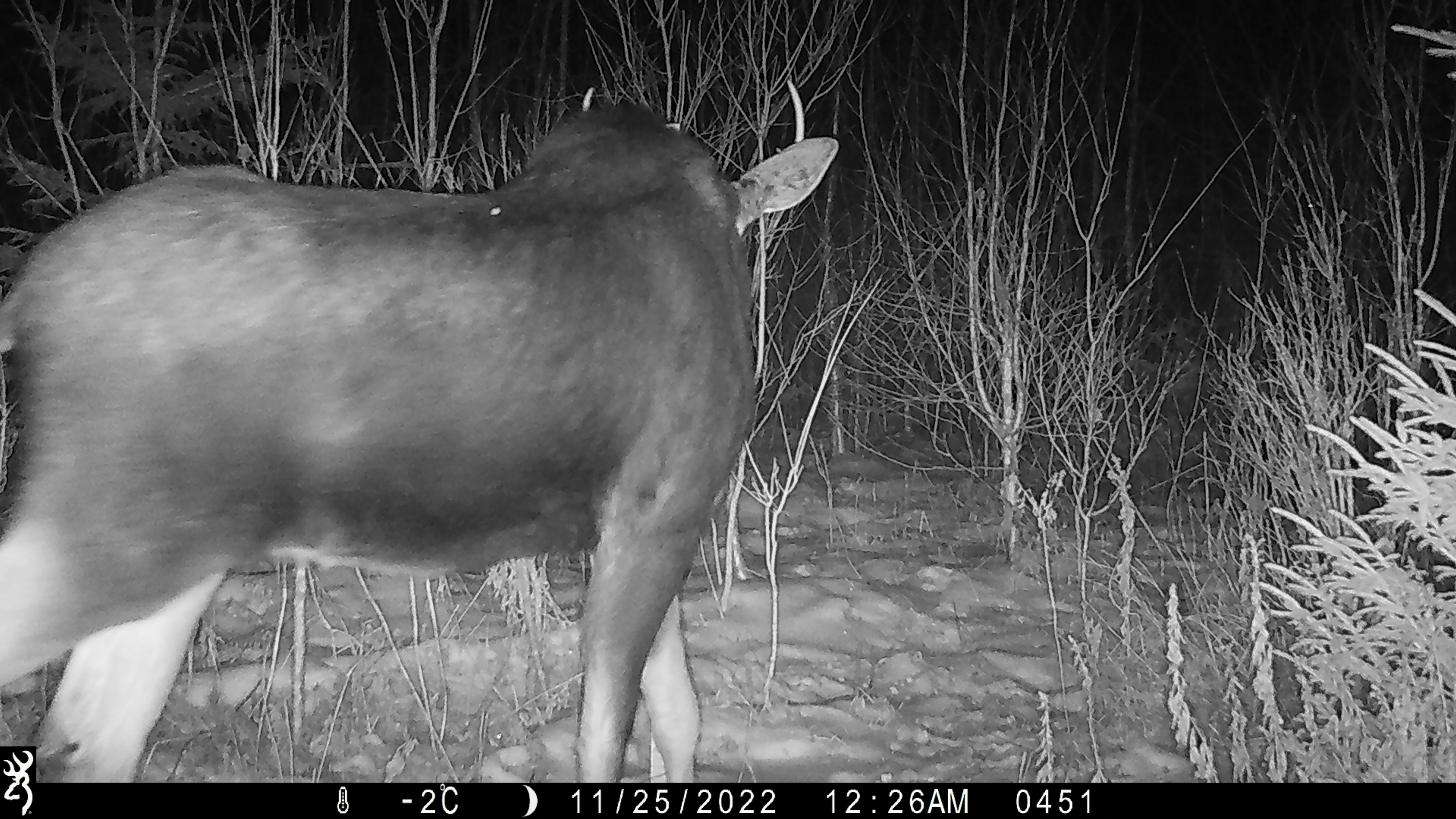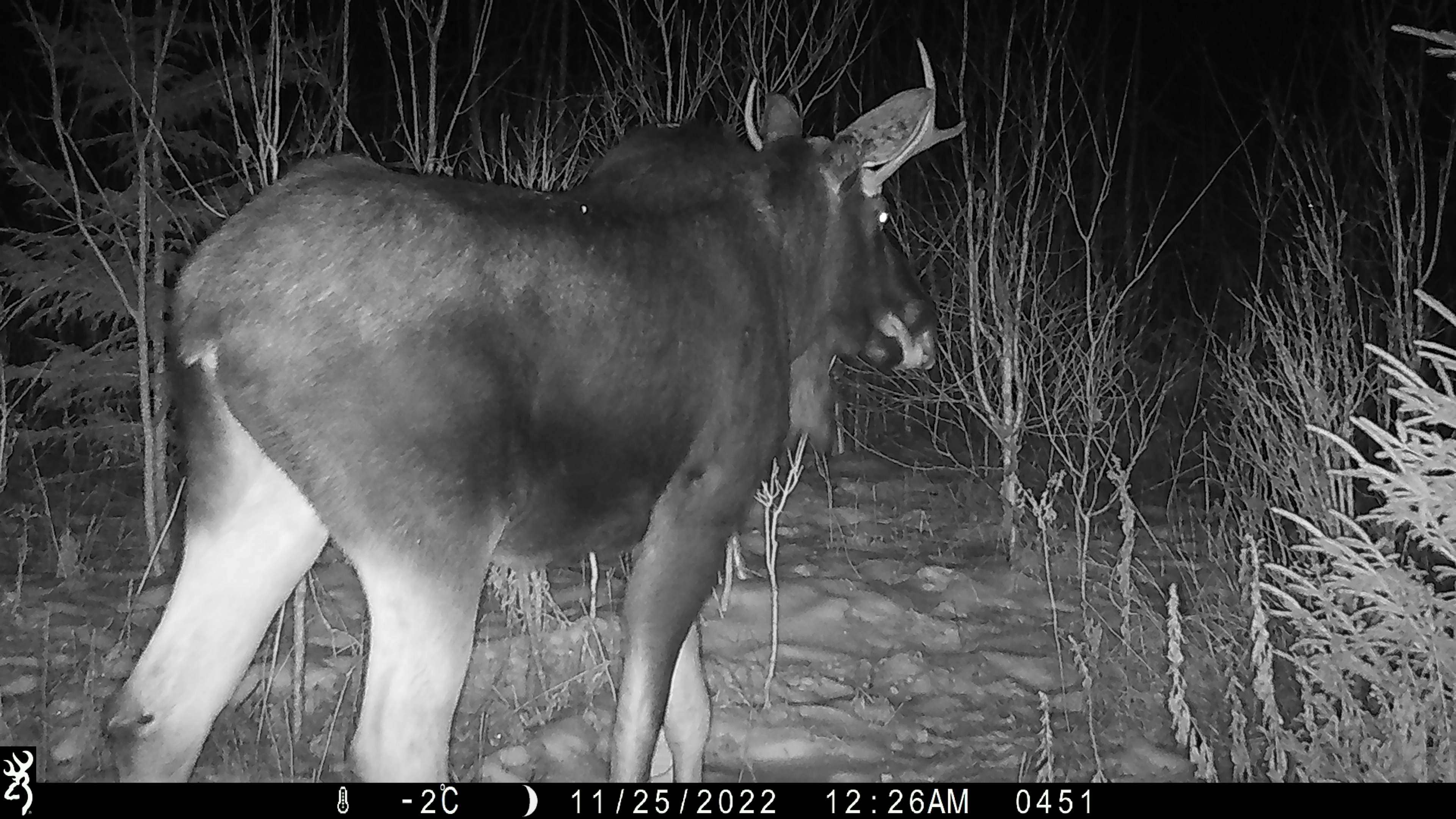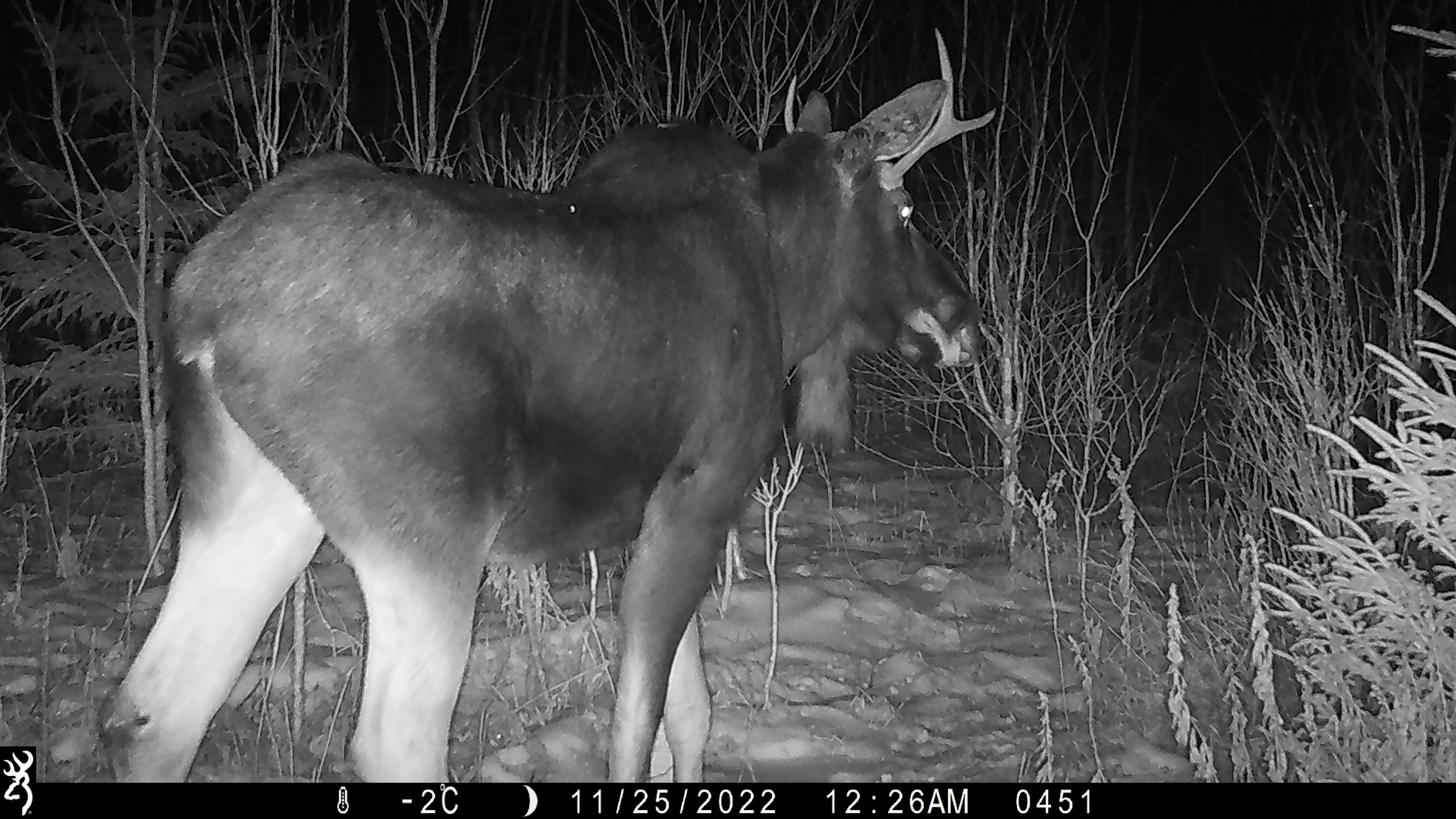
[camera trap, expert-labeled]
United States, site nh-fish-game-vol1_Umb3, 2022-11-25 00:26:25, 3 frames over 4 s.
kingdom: Animalia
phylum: Chordata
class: Mammalia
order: Artiodactyla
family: Cervidae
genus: Alces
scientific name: Alces alces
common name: moose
Moose (Alces alces).